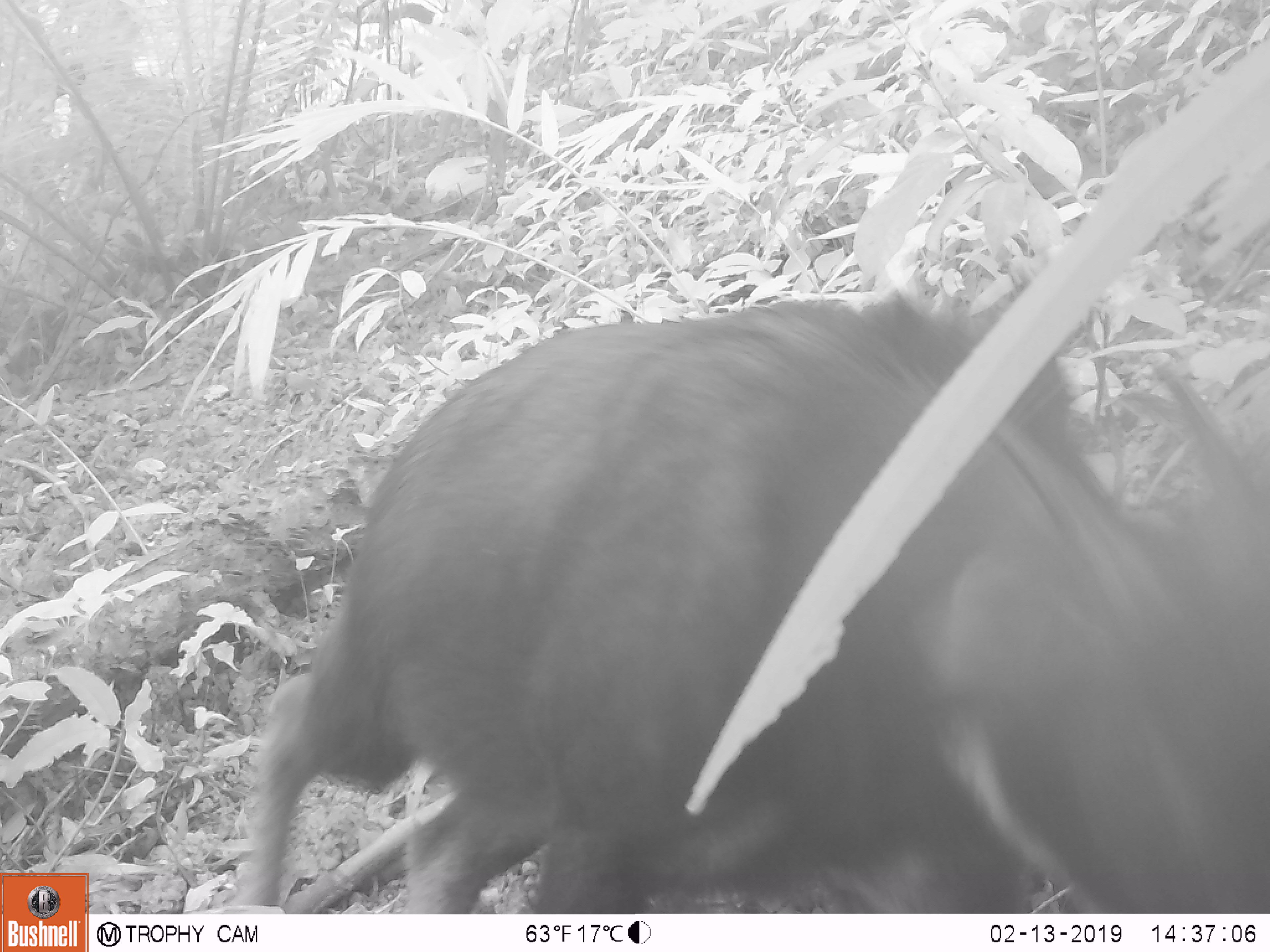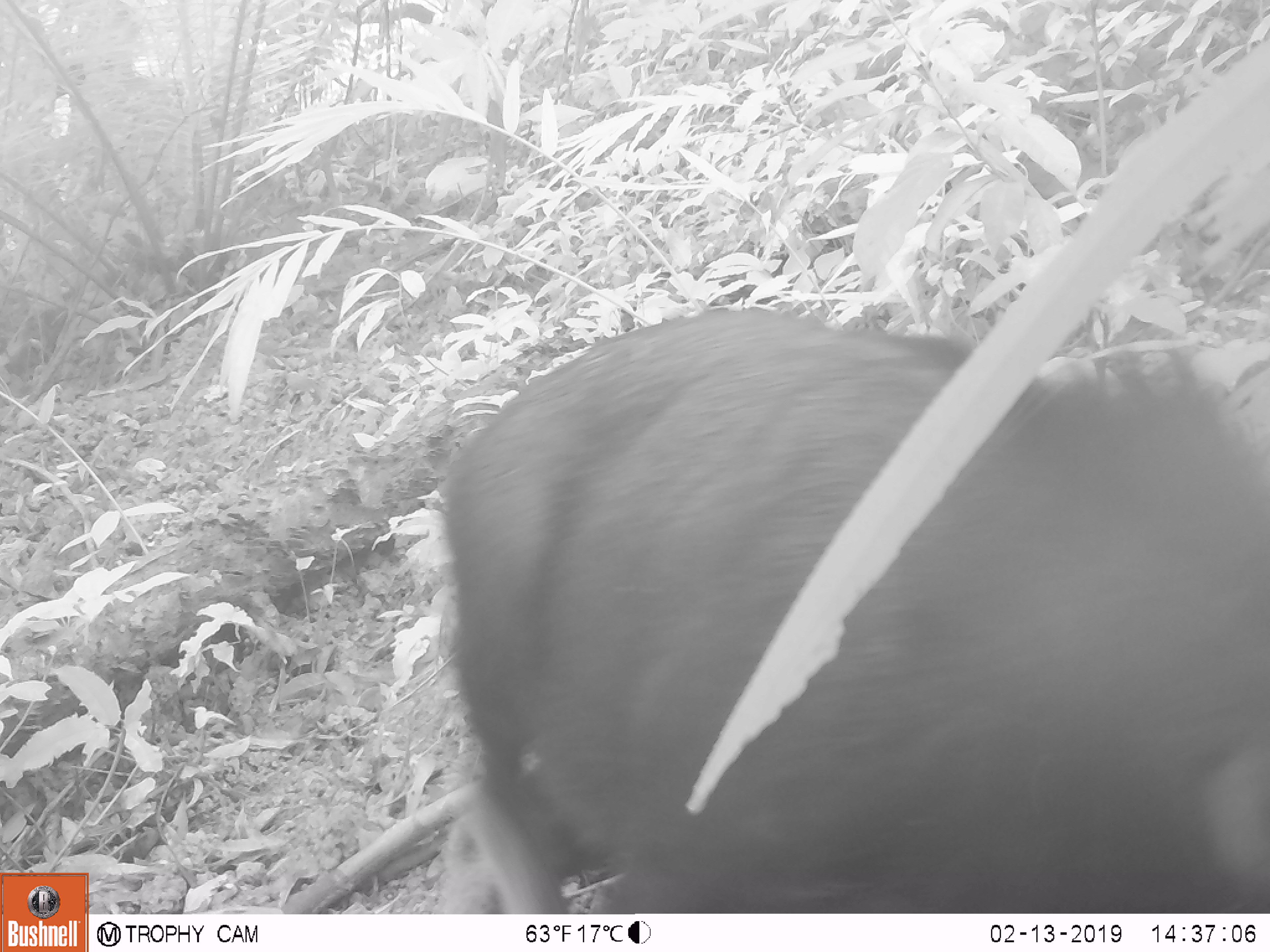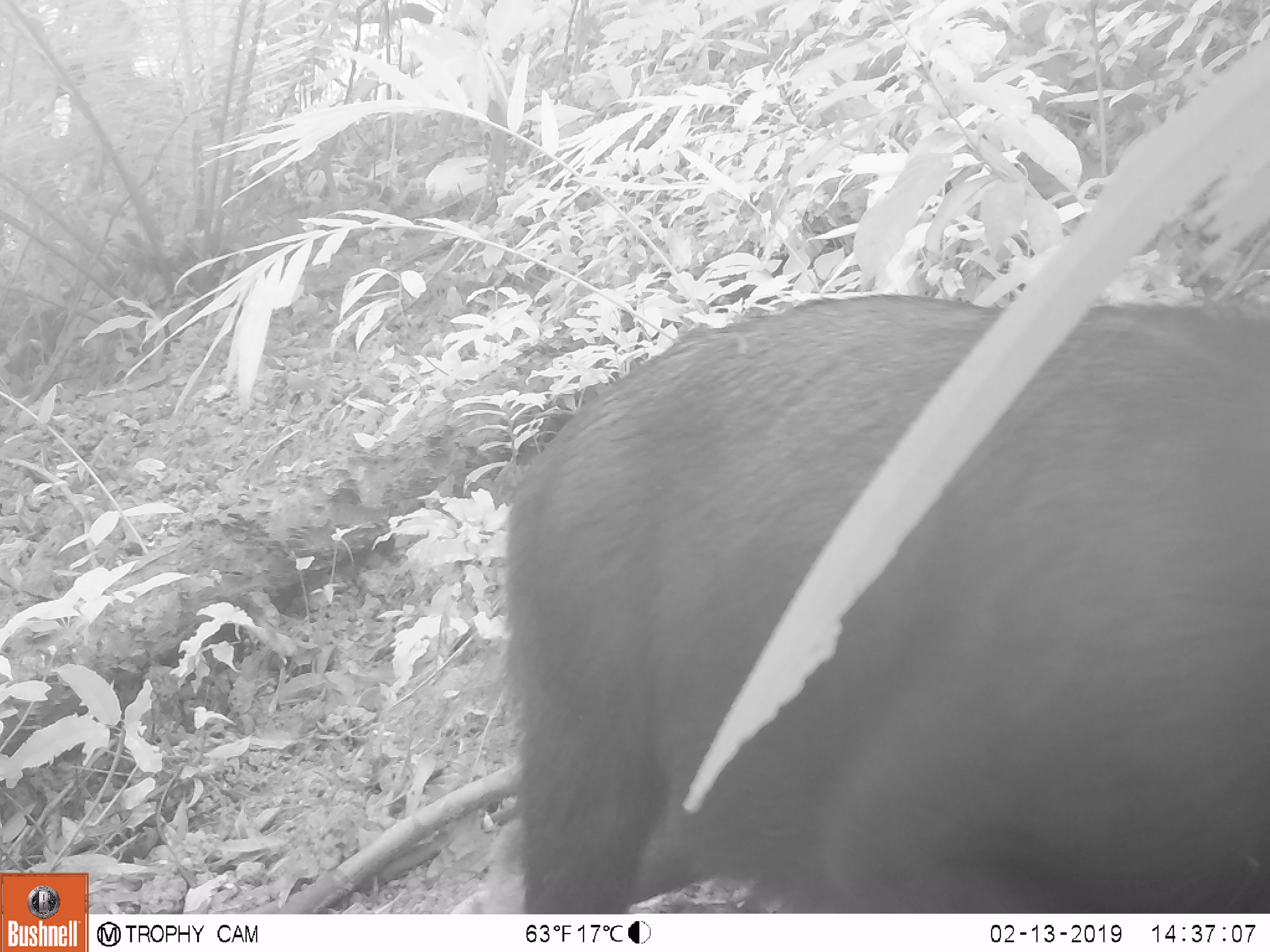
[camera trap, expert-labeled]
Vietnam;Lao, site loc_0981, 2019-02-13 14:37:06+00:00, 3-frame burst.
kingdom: Animalia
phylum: Chordata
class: Mammalia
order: Artiodactyla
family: Bovidae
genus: Capricornis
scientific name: Capricornis sumatraensis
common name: chinese serow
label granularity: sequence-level